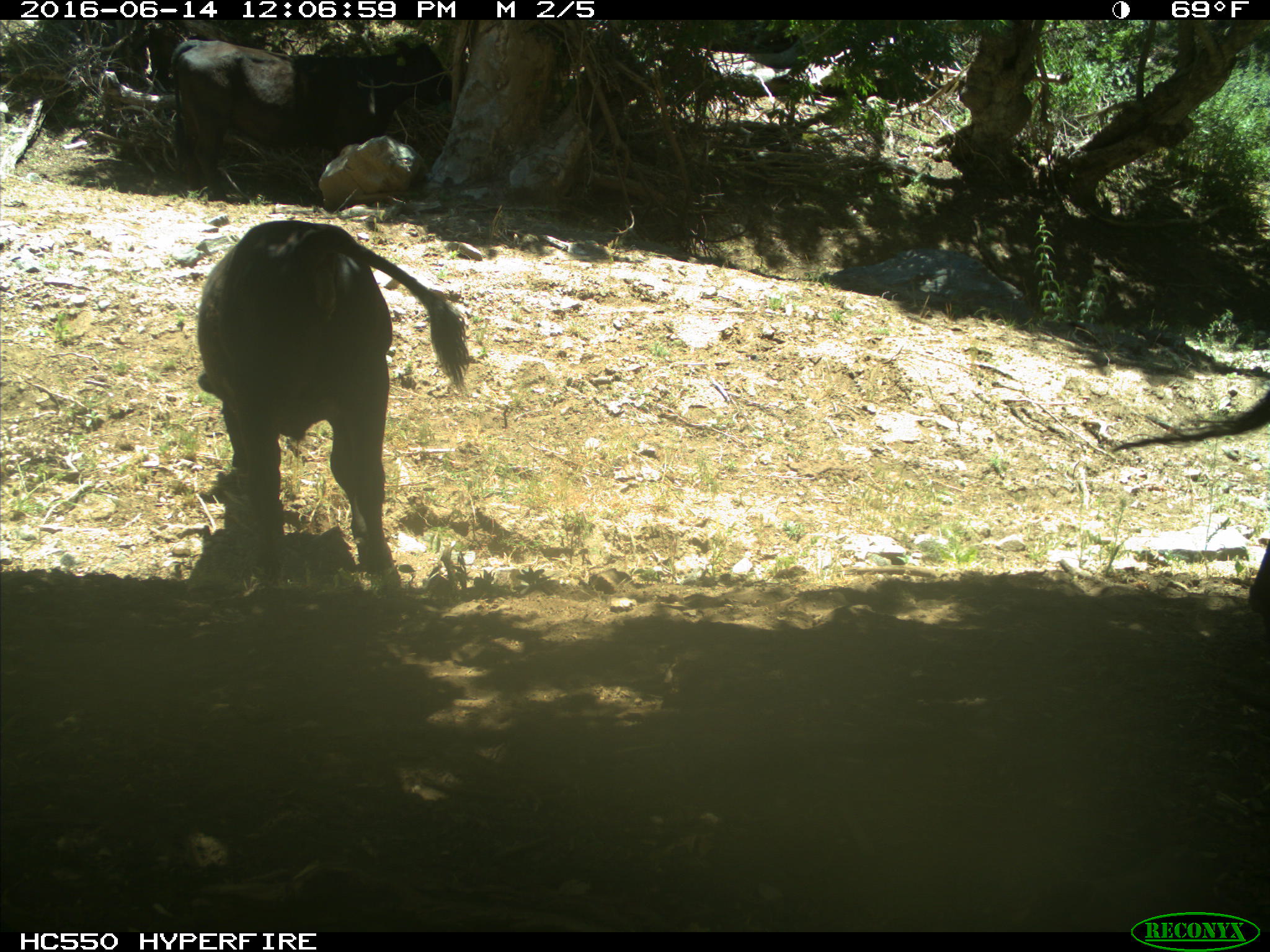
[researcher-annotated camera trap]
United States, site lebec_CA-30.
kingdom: Animalia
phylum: Chordata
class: Mammalia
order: Artiodactyla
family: Bovidae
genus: Bos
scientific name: Bos taurus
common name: domestic cow